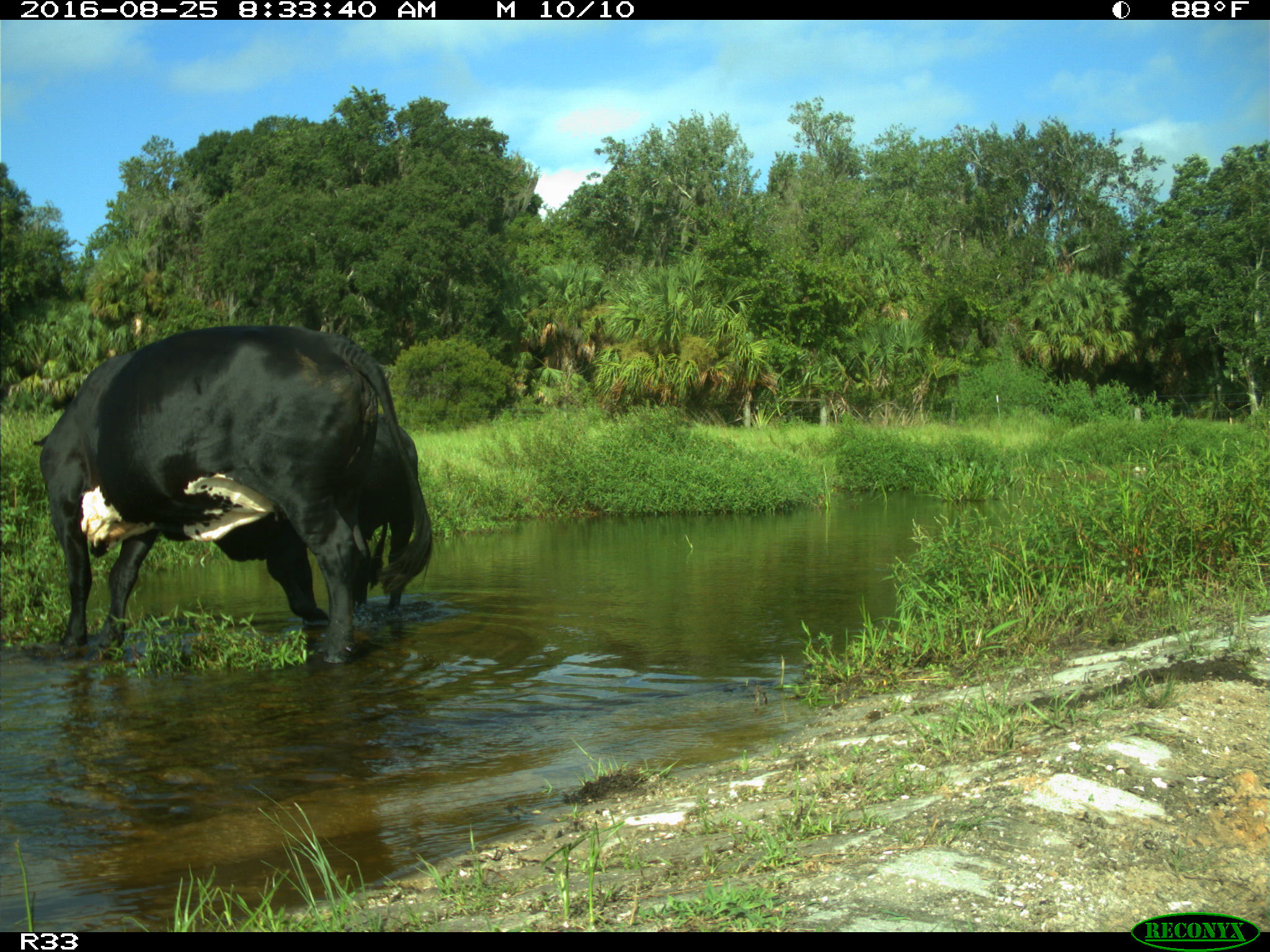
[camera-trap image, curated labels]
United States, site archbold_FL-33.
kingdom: Animalia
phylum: Chordata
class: Mammalia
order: Artiodactyla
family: Bovidae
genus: Bos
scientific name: Bos taurus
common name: domestic cow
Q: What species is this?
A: Bos taurus (domestic cow).